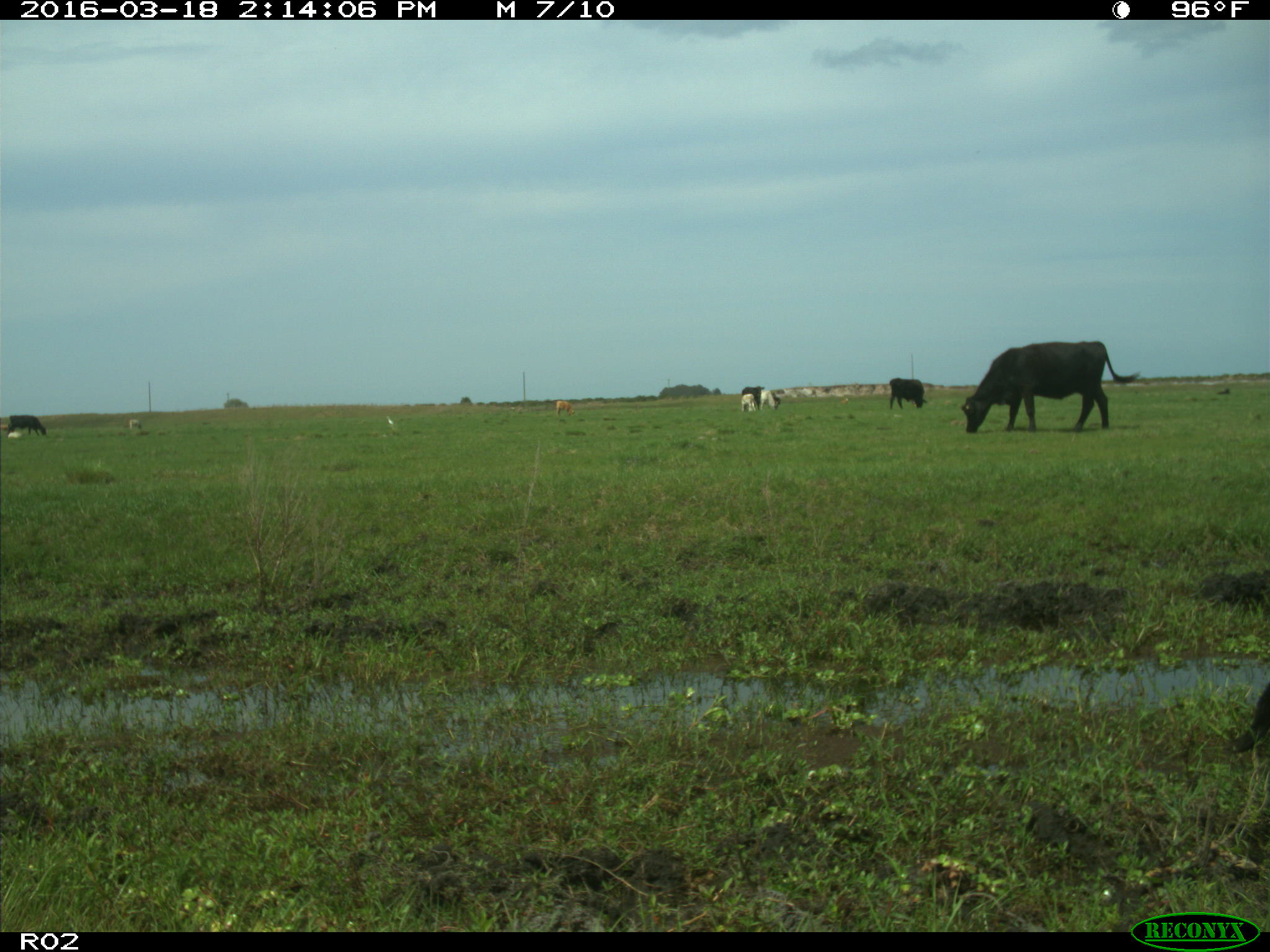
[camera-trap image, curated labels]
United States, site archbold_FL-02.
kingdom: Animalia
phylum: Chordata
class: Mammalia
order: Artiodactyla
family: Bovidae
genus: Bos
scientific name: Bos taurus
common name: domestic cow